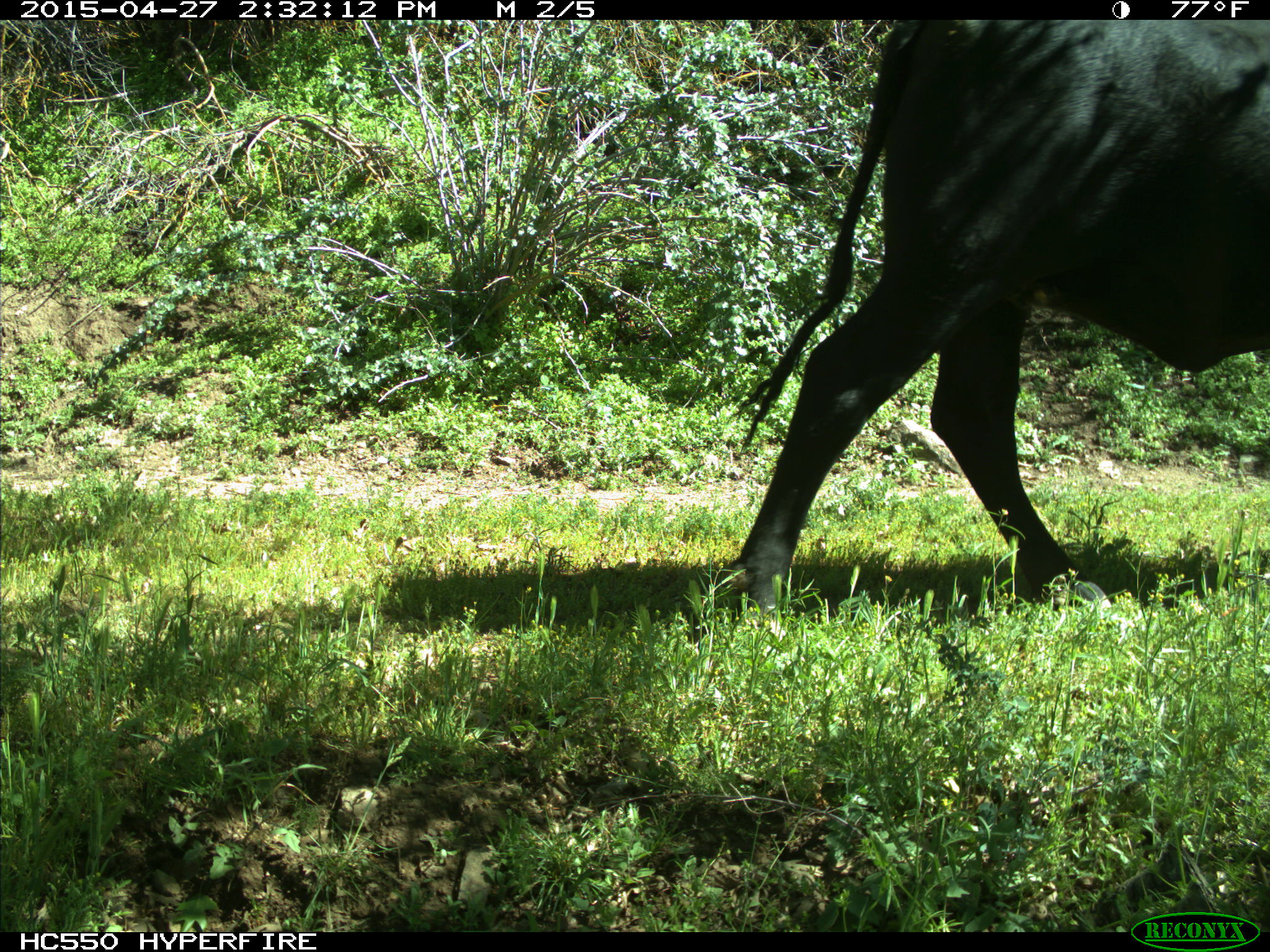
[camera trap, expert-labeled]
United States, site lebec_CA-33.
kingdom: Animalia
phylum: Chordata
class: Mammalia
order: Artiodactyla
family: Bovidae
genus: Bos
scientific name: Bos taurus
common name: domestic cow